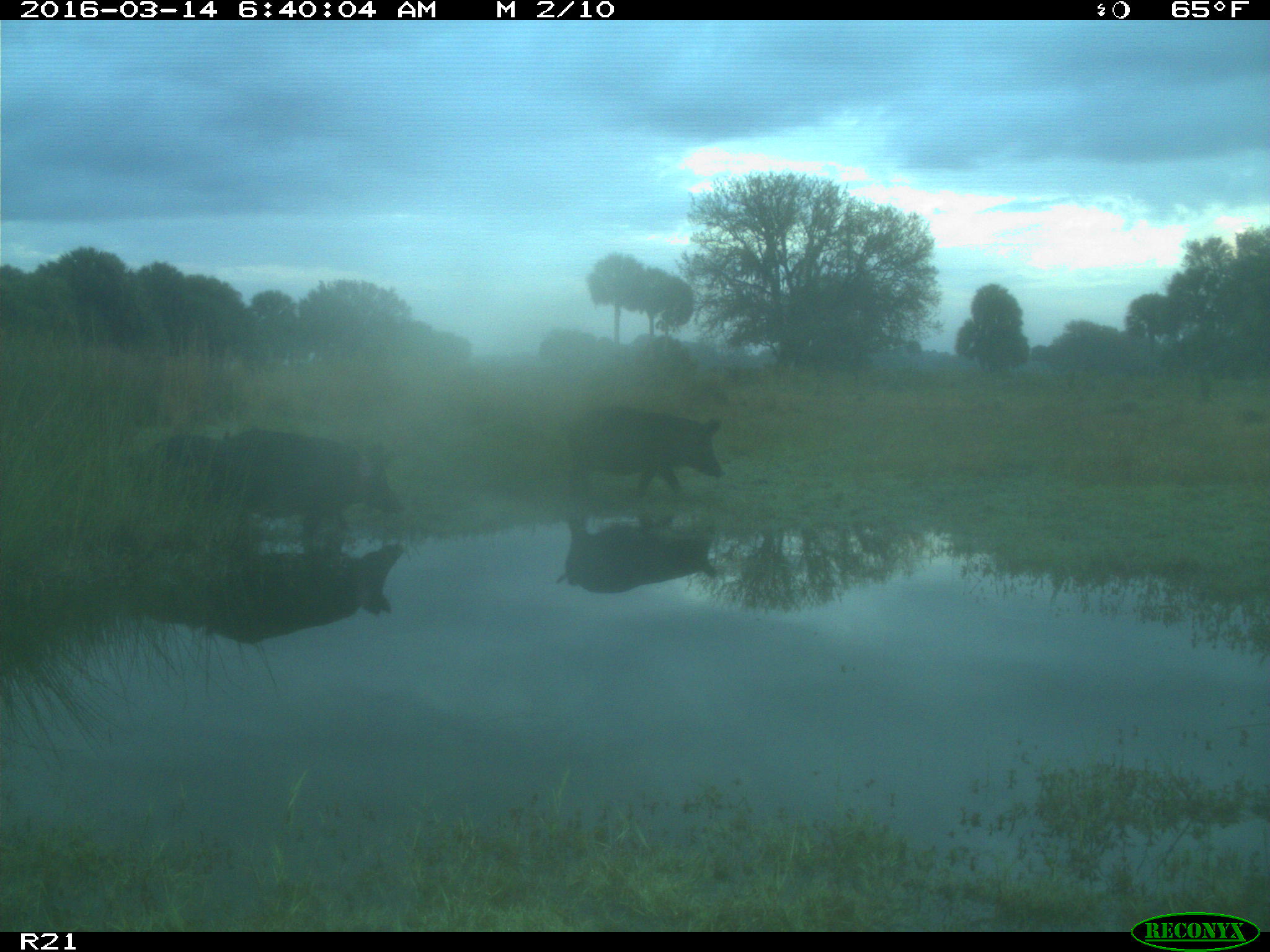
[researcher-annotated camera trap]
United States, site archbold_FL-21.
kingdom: Animalia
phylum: Chordata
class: Mammalia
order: Artiodactyla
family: Suidae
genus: Sus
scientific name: Sus scrofa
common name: wild boar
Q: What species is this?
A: Sus scrofa (wild boar).